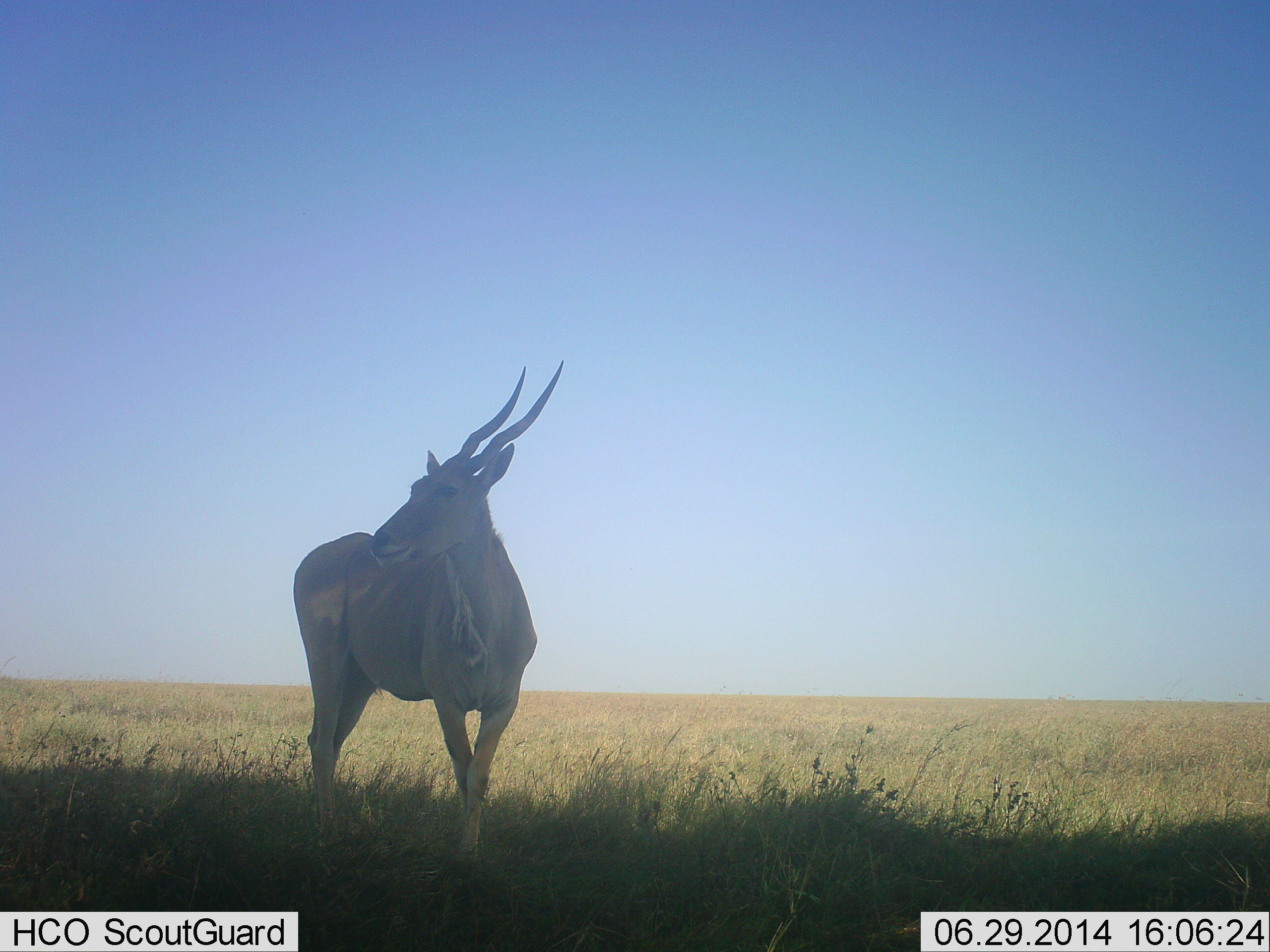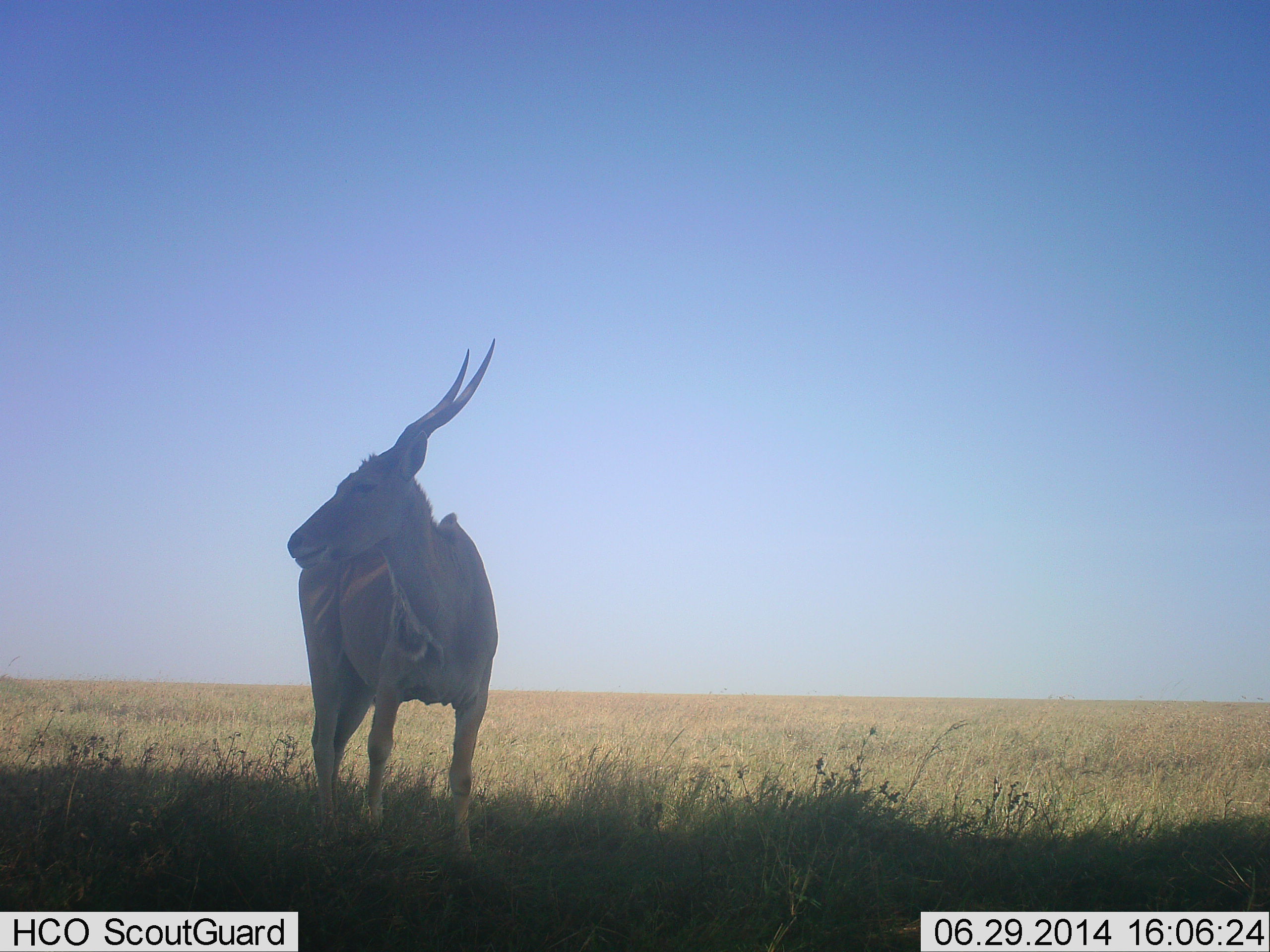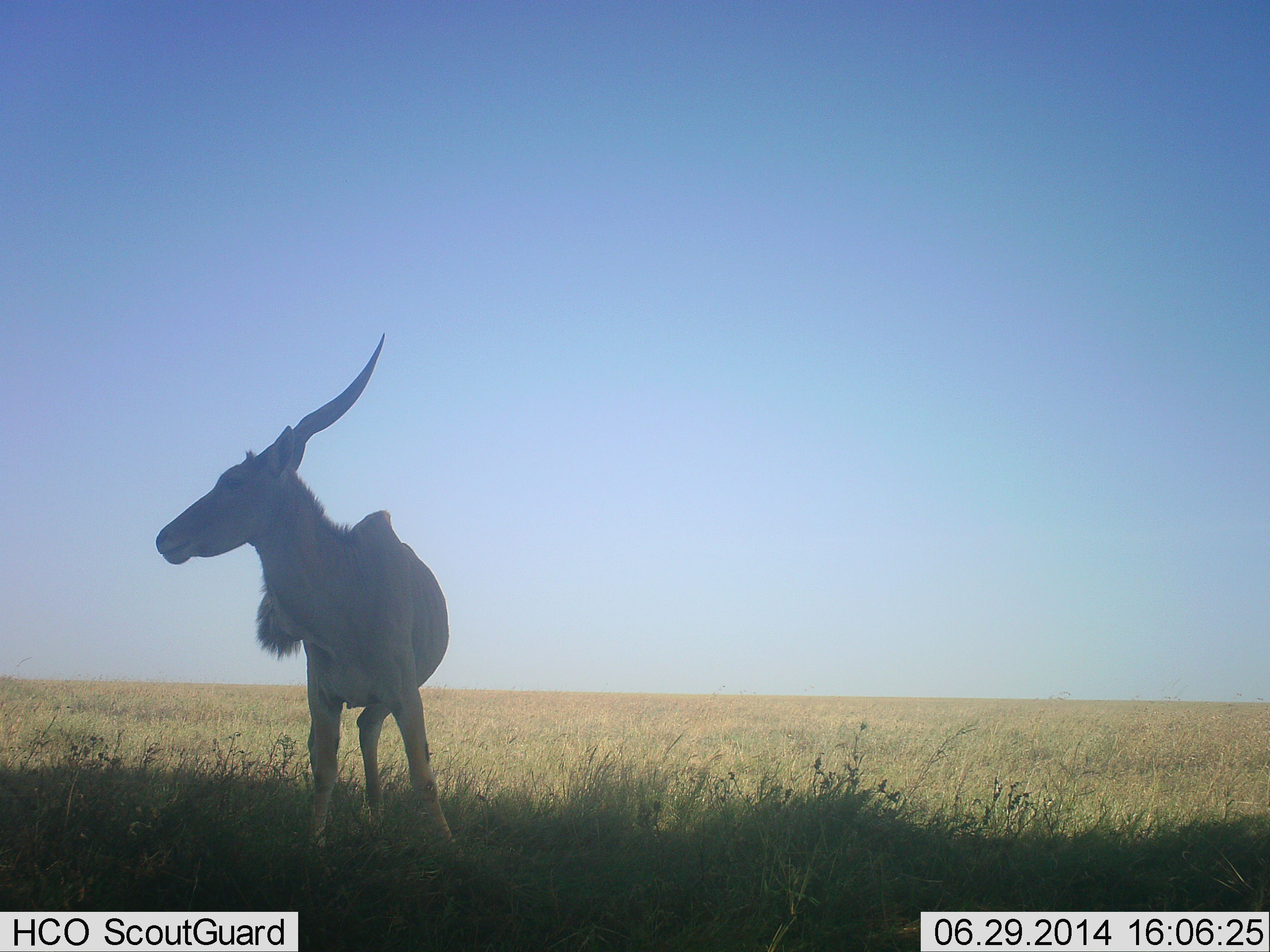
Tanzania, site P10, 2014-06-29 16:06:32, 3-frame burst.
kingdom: Animalia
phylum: Chordata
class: Mammalia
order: Artiodactyla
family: Bovidae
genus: Tragelaphus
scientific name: Tragelaphus oryx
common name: eland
Eland (Tragelaphus oryx), count 1. Behavior (volunteer vote fractions): standing 70%, resting 0%, moving 30%, interacting 0%. Young present (vote fraction): 0%. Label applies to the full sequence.